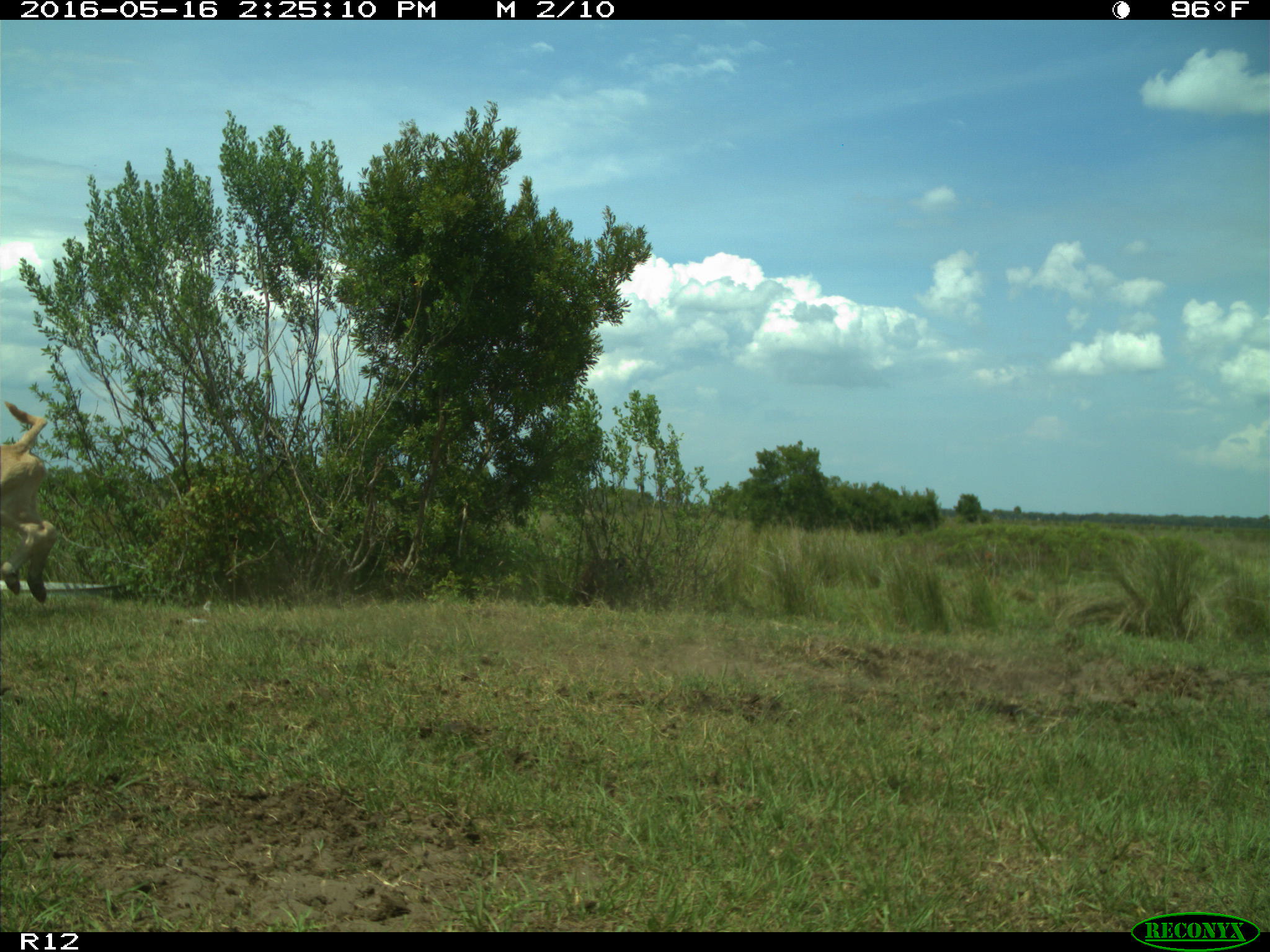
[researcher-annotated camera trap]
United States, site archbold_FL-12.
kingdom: Animalia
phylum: Chordata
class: Mammalia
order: Artiodactyla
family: Bovidae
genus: Bos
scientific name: Bos taurus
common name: domestic cow